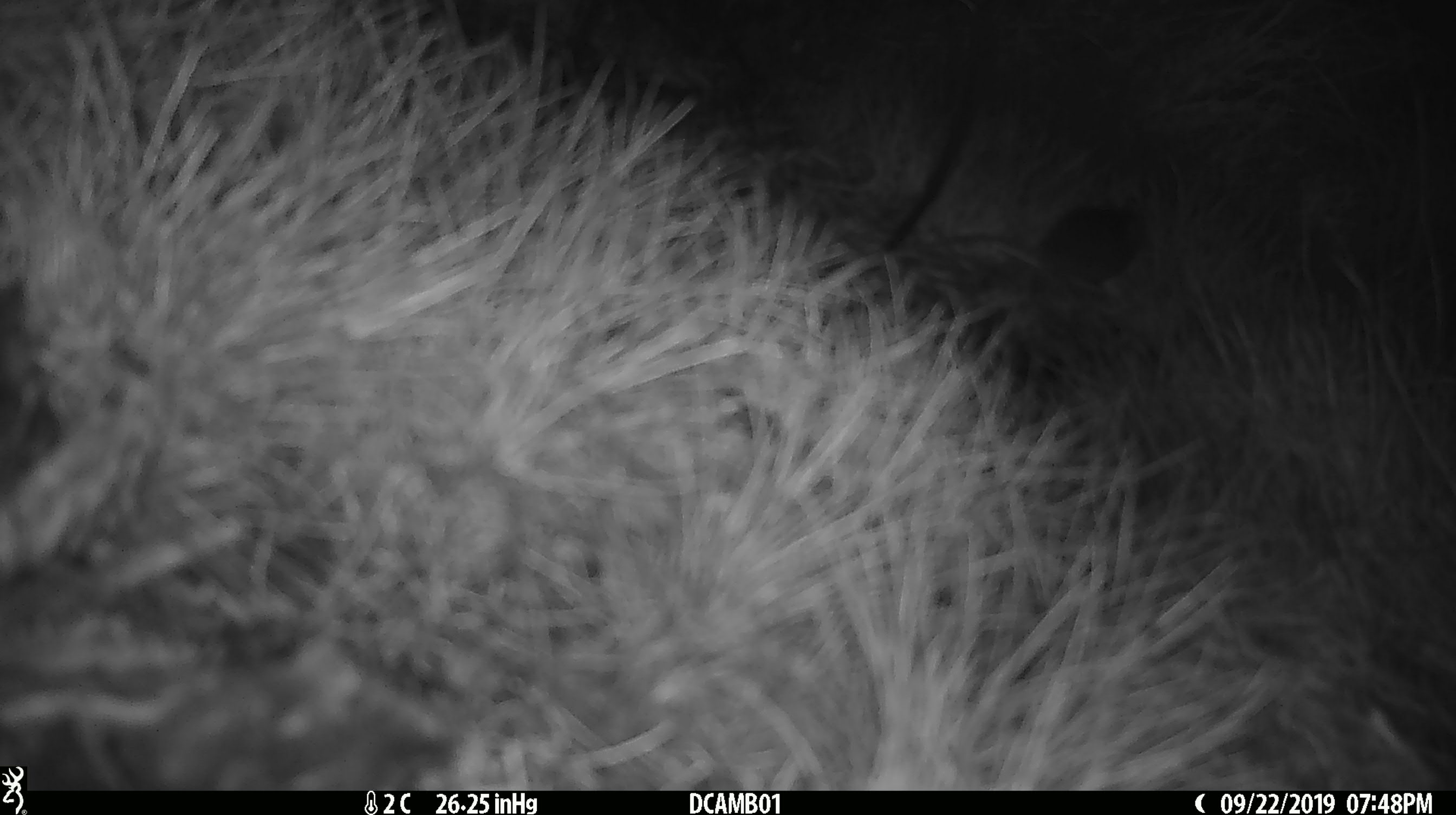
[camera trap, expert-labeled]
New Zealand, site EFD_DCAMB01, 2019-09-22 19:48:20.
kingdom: Animalia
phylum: Chordata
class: Mammalia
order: Rodentia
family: Muridae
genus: Mus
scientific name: Mus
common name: mouse